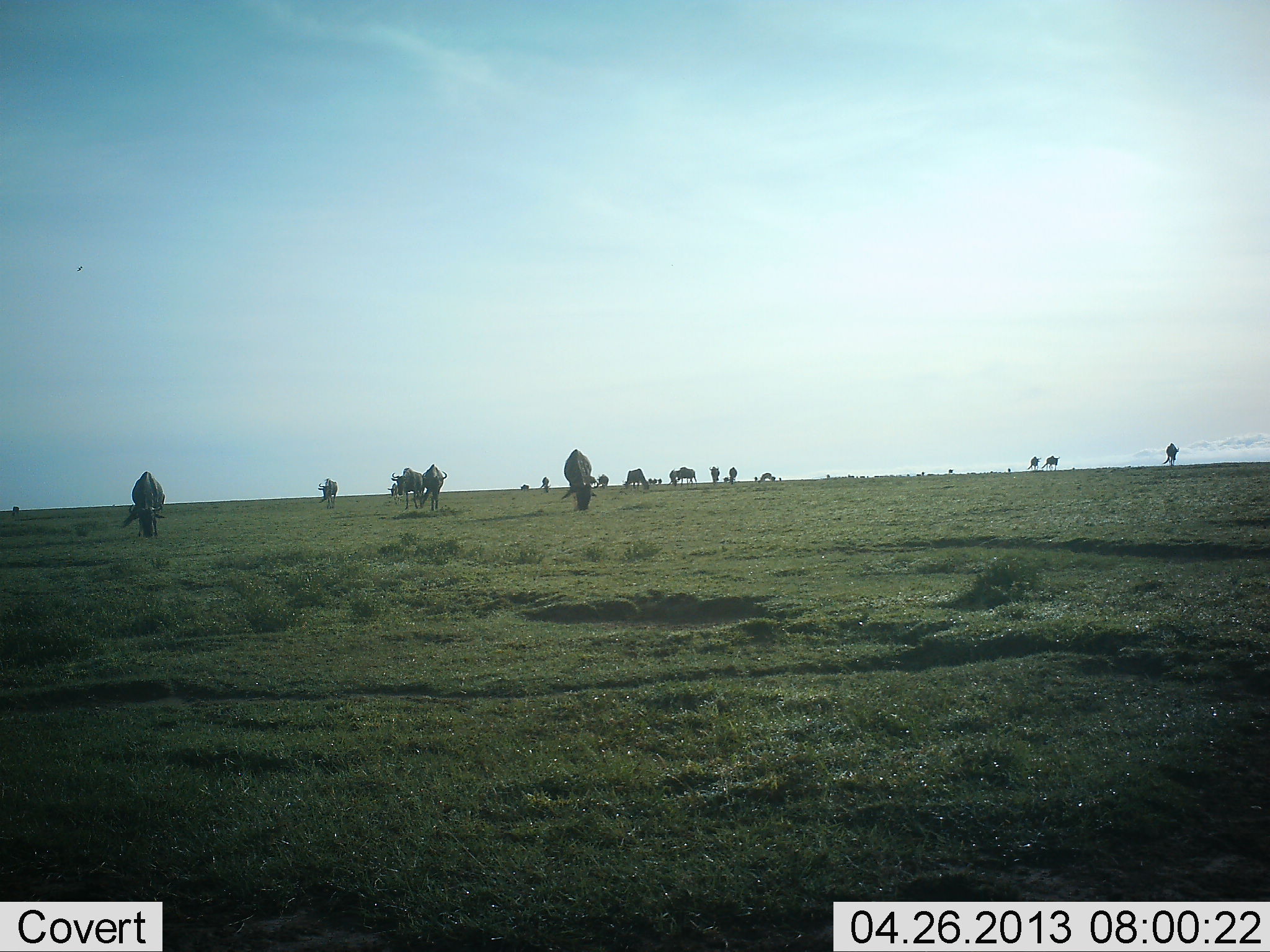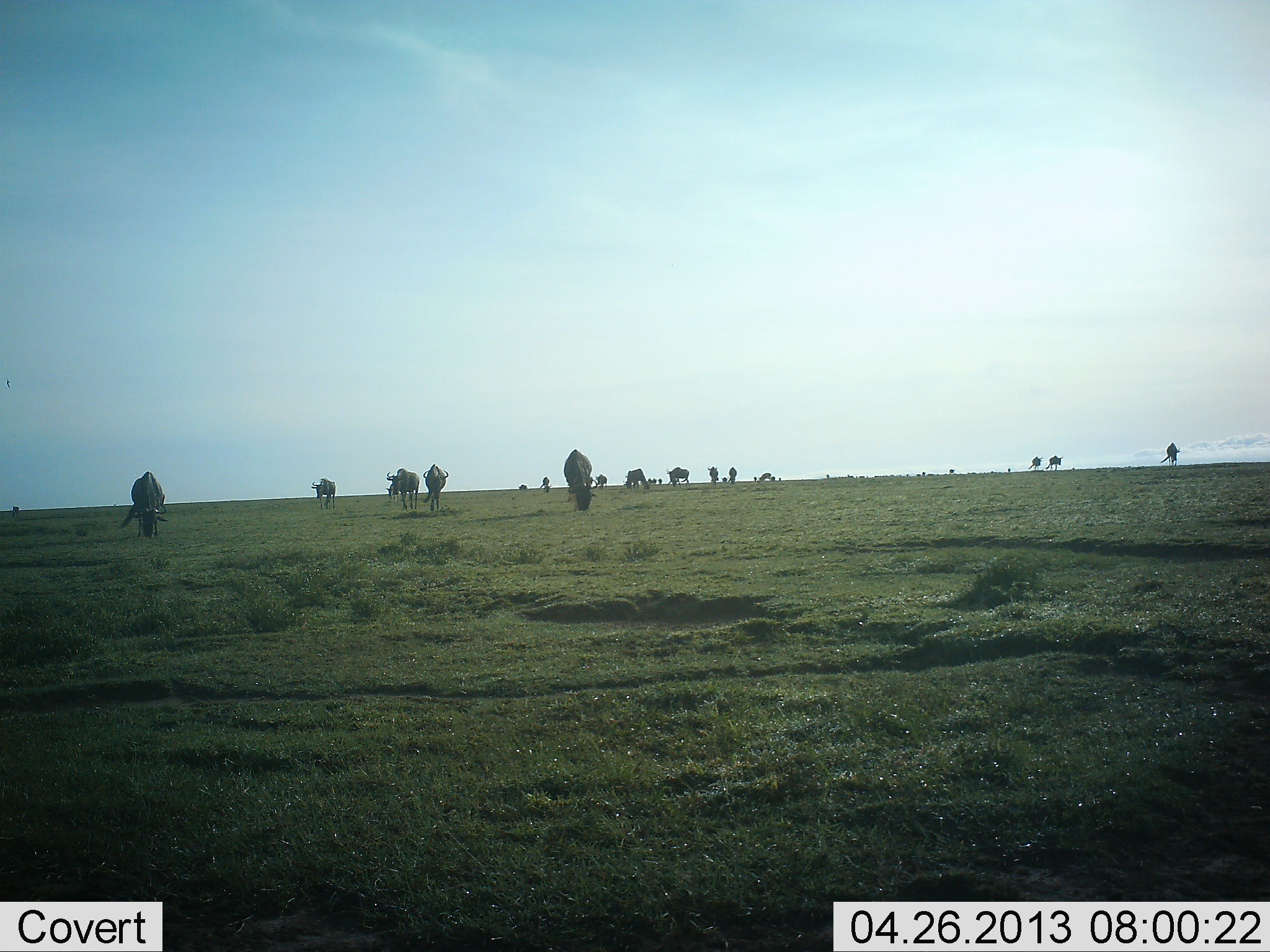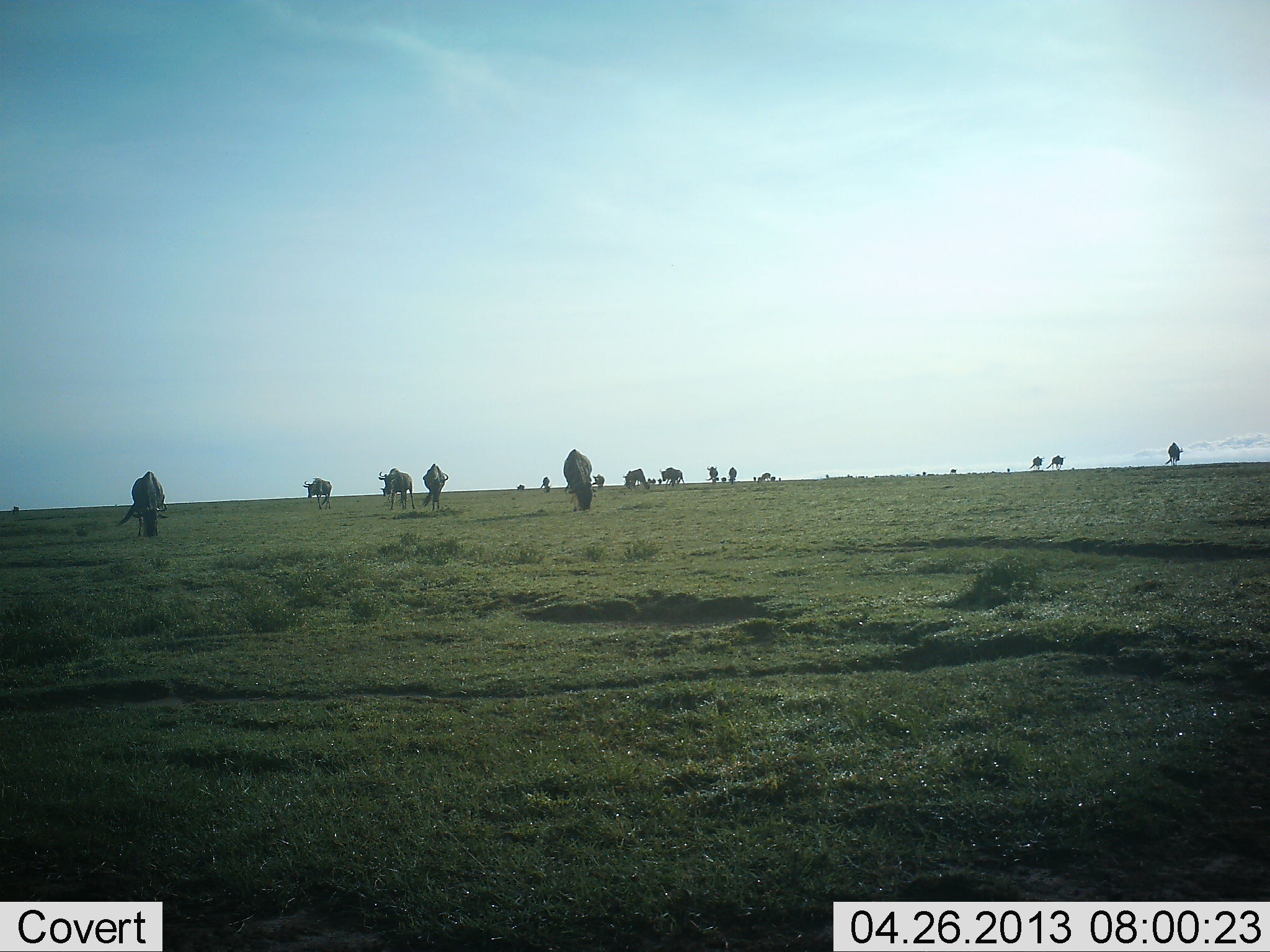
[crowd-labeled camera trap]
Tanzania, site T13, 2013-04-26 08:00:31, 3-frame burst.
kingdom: Animalia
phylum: Chordata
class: Mammalia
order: Artiodactyla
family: Bovidae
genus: Connochaetes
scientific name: Connochaetes taurinus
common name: blue wildebeest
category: wildebeest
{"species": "wildebeest (blue wildebeest) (Connochaetes taurinus)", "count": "11-50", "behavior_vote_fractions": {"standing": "42%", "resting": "0%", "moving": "61%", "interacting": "0%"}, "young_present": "0%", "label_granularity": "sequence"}